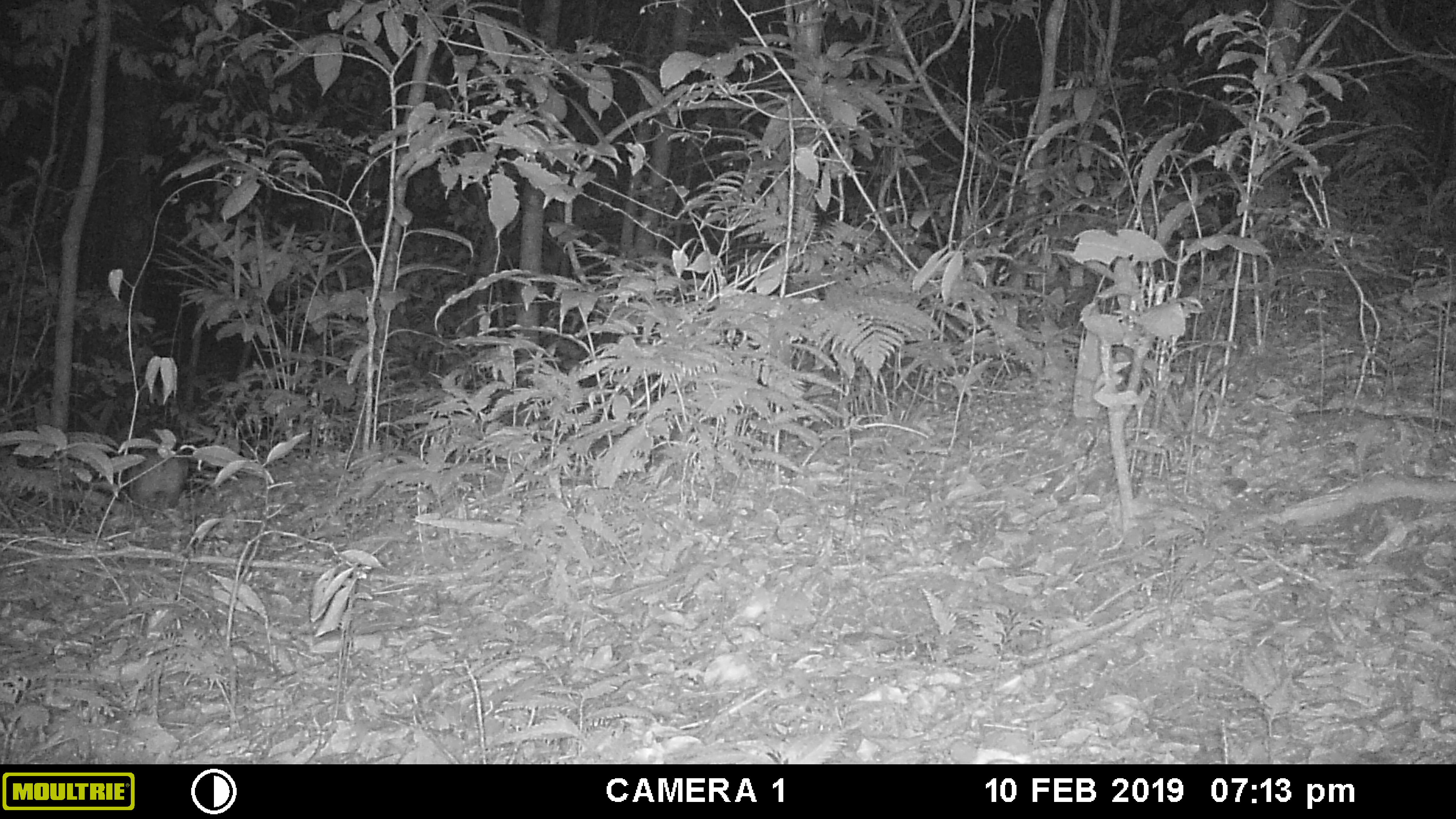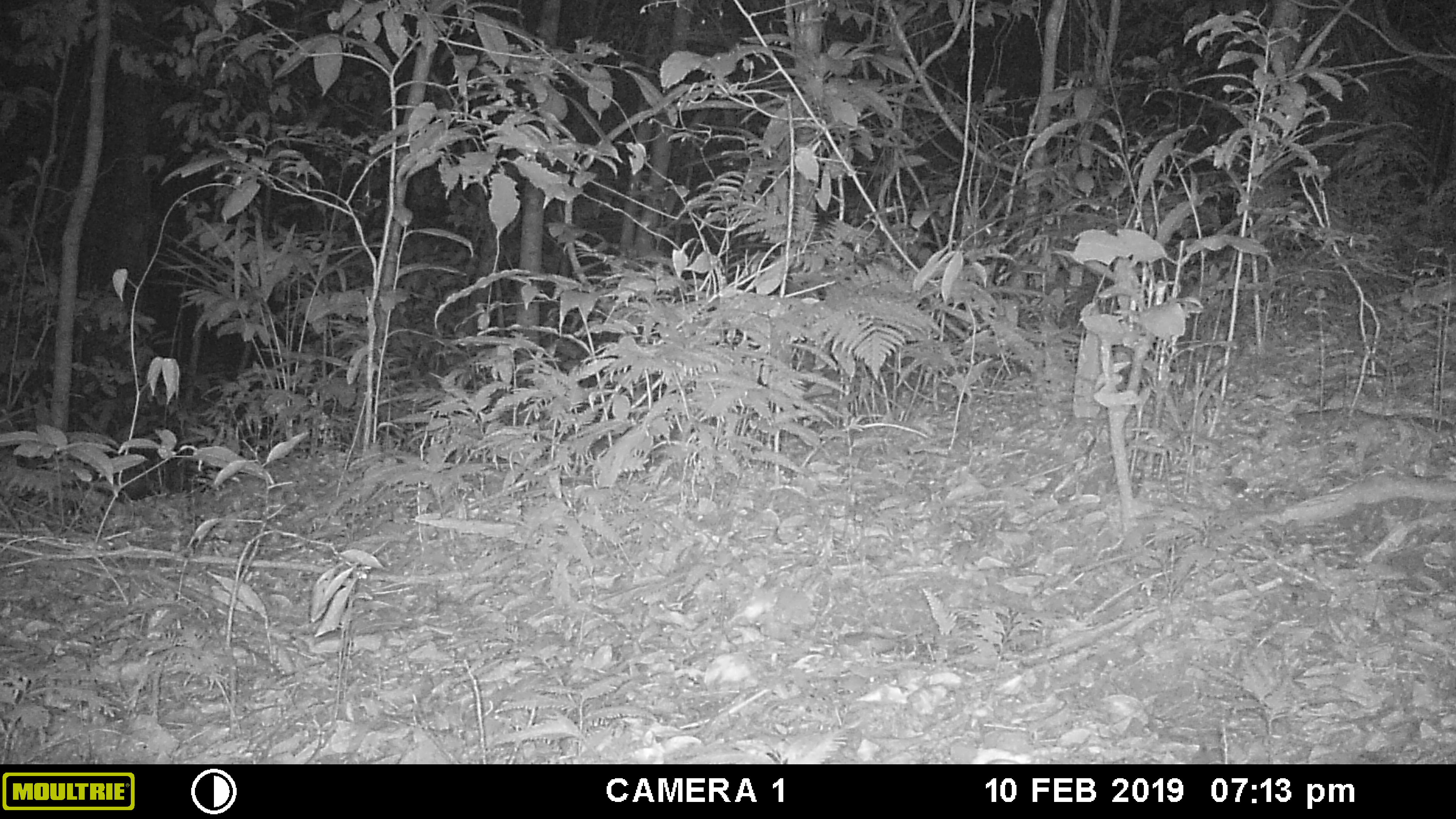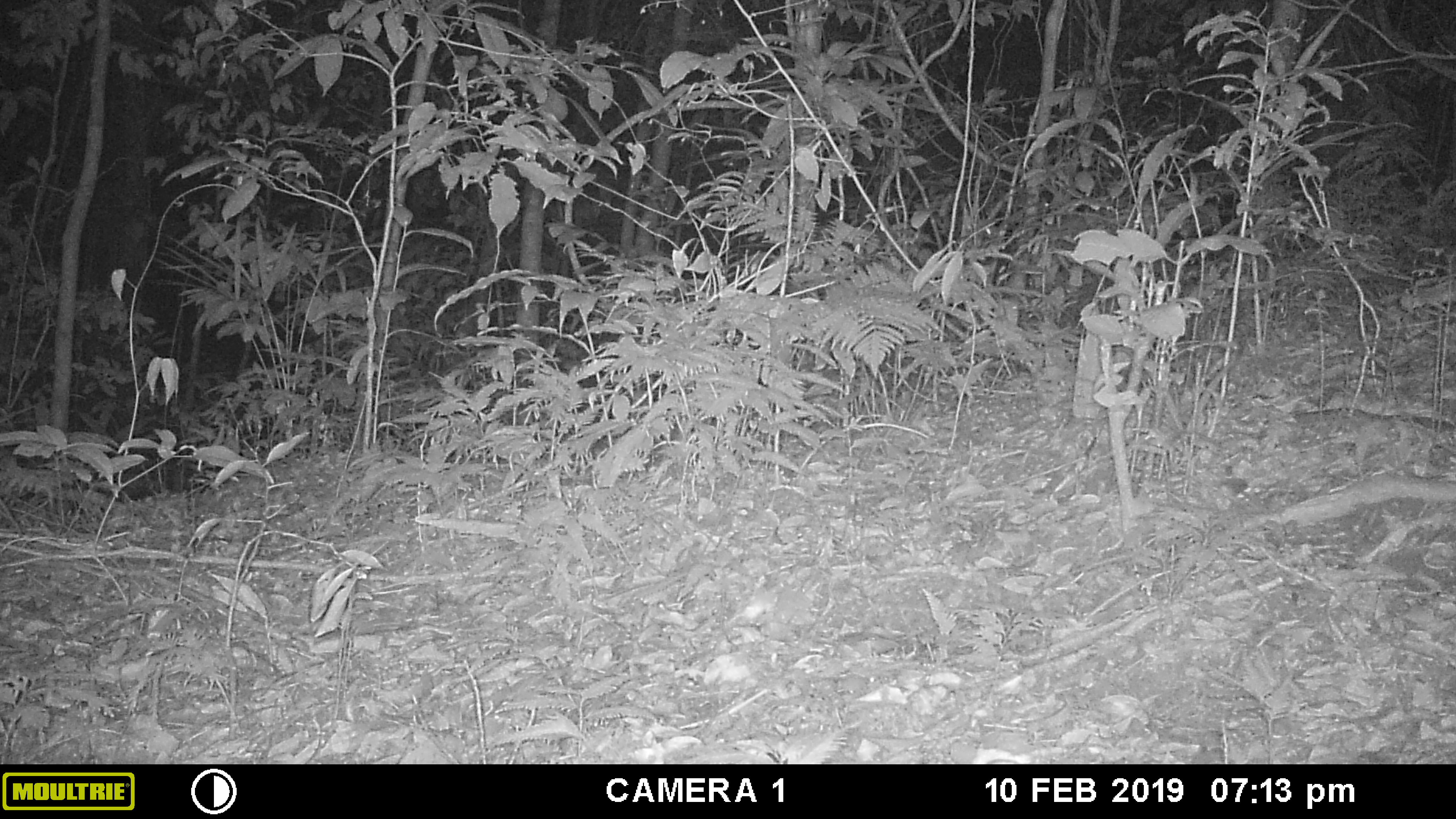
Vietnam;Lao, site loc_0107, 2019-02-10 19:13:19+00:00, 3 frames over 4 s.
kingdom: Animalia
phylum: Chordata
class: Mammalia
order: Lagomorpha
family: Leporidae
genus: Nesolagus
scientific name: Nesolagus timminsi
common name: annamite striped rabbit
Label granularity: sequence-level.